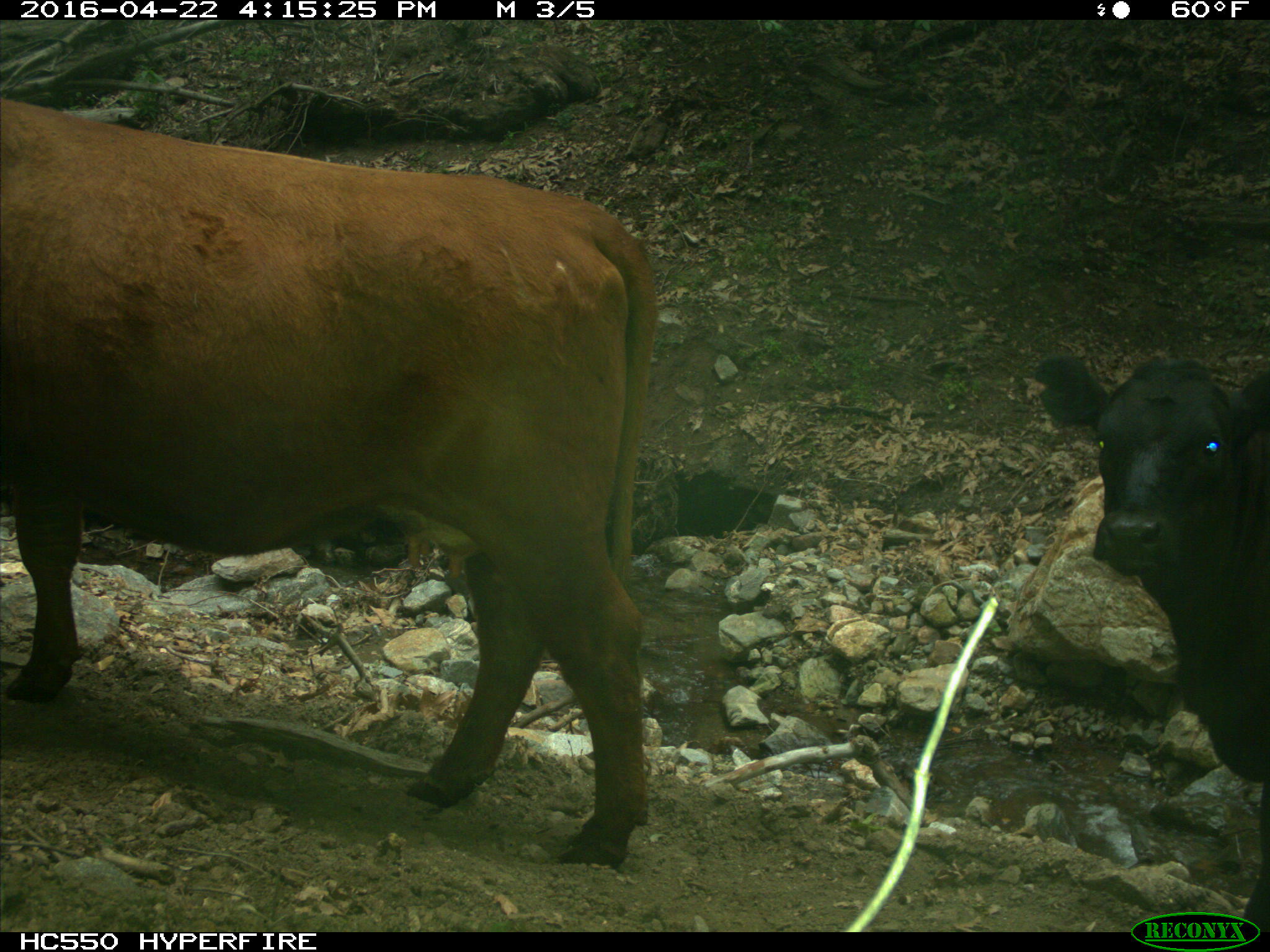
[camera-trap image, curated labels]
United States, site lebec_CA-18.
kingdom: Animalia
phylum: Chordata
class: Mammalia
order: Artiodactyla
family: Bovidae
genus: Bos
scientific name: Bos taurus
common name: domestic cow